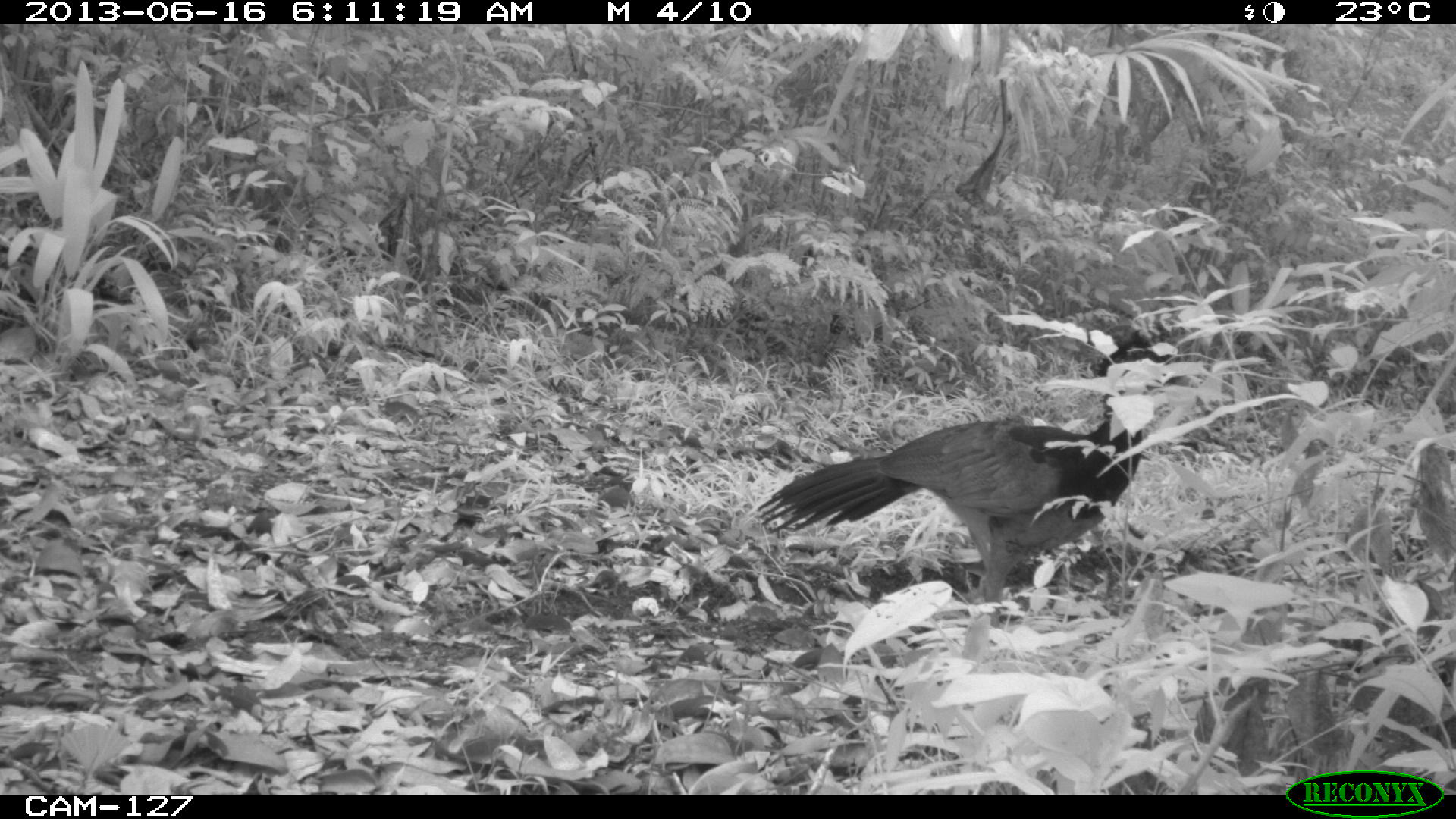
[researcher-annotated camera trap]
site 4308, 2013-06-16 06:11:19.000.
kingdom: Animalia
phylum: Chordata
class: Aves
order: Galliformes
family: Cracidae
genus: Crax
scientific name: Crax rubra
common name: great curassow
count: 1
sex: female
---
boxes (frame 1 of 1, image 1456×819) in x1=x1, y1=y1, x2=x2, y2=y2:
crax rubra: x1=756, y1=327, x2=1196, y2=627